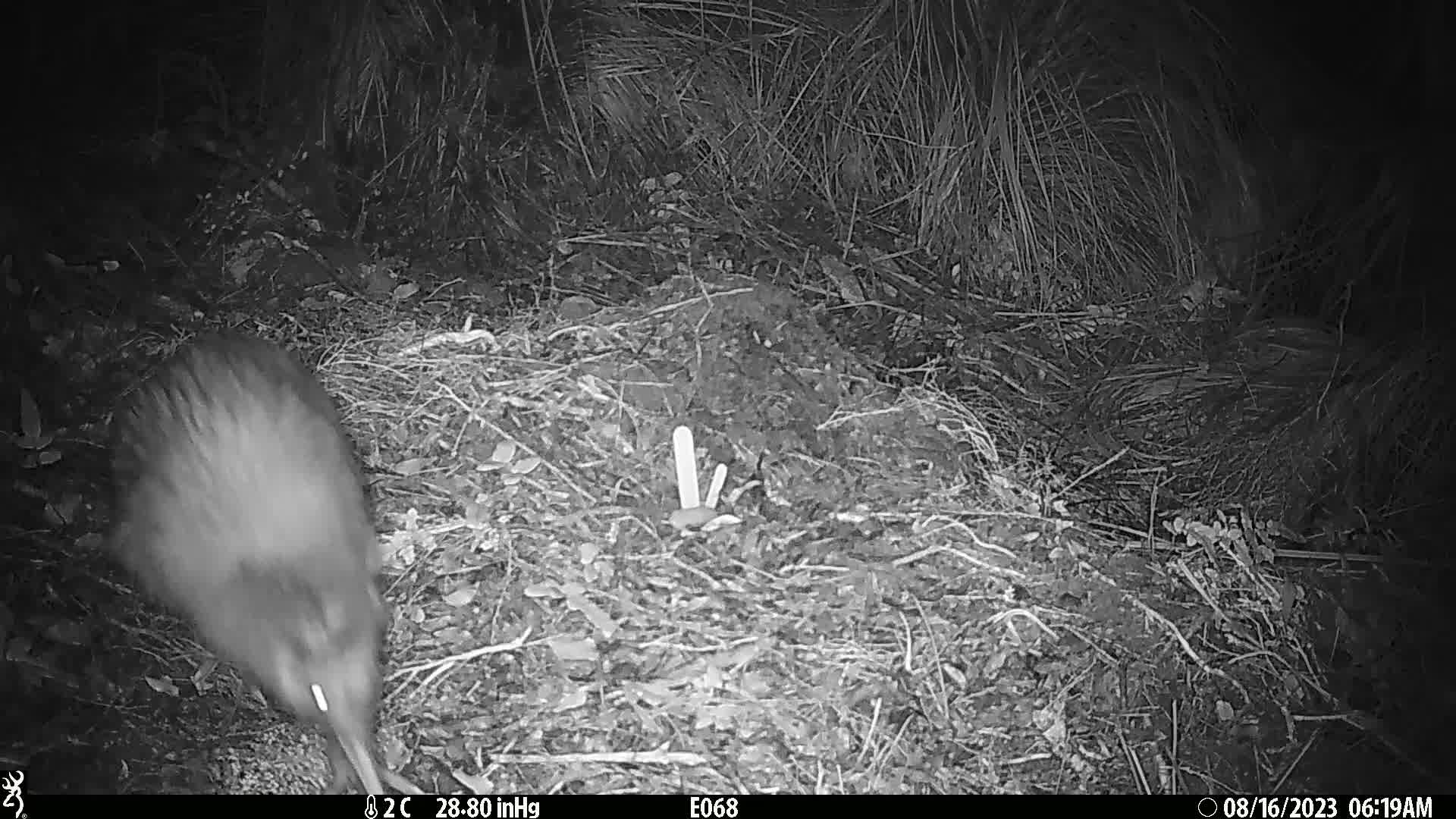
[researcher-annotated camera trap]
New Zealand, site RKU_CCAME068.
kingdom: Animalia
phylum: Chordata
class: Aves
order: Apterygiformes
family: Apterygidae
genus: Apteryx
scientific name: Apteryx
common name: kiwi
Kiwi (Apteryx).